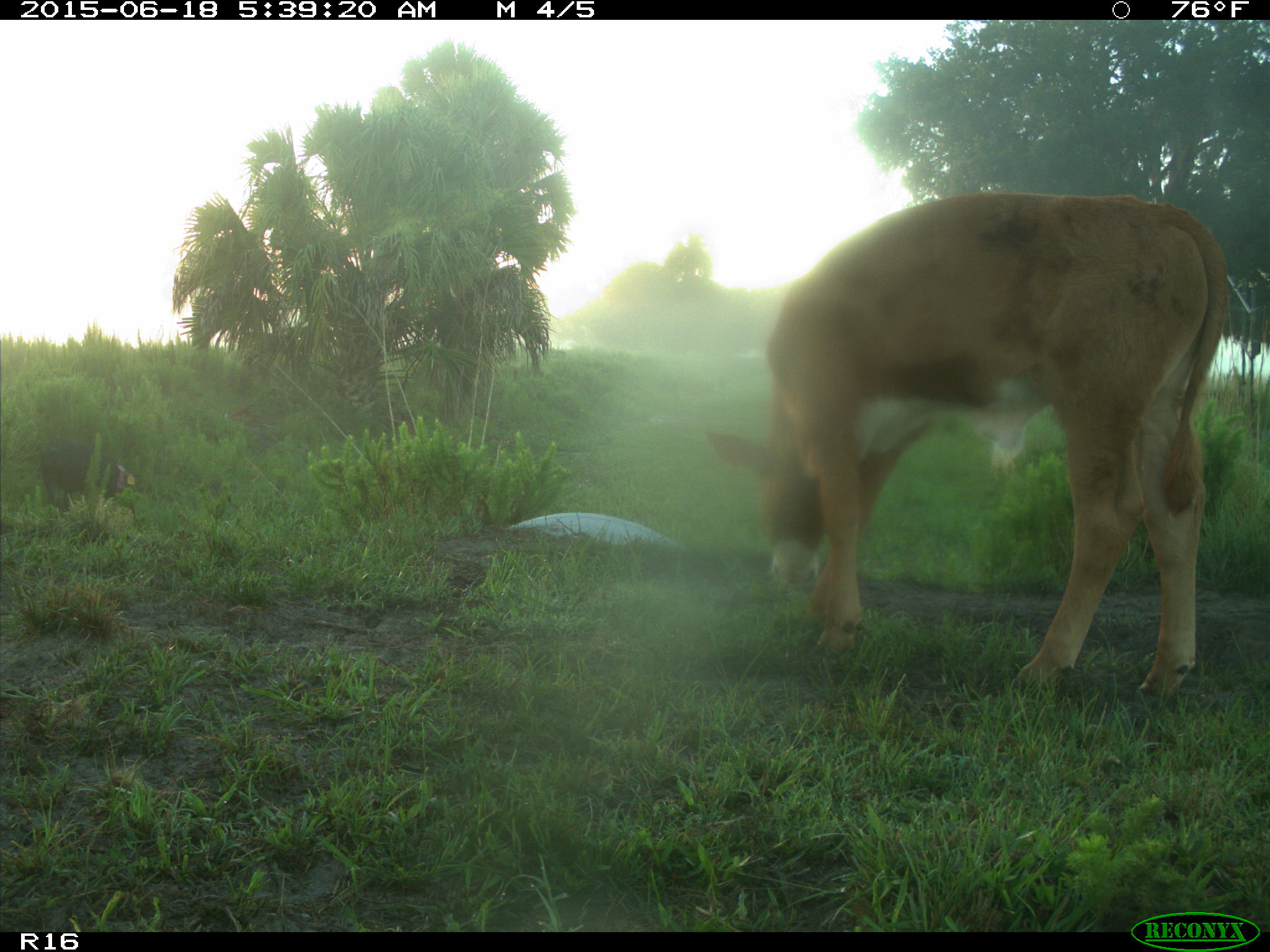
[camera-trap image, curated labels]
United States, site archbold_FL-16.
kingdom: Animalia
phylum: Chordata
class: Mammalia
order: Artiodactyla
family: Suidae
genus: Sus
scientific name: Sus scrofa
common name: wild boar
Sus scrofa (wild boar).